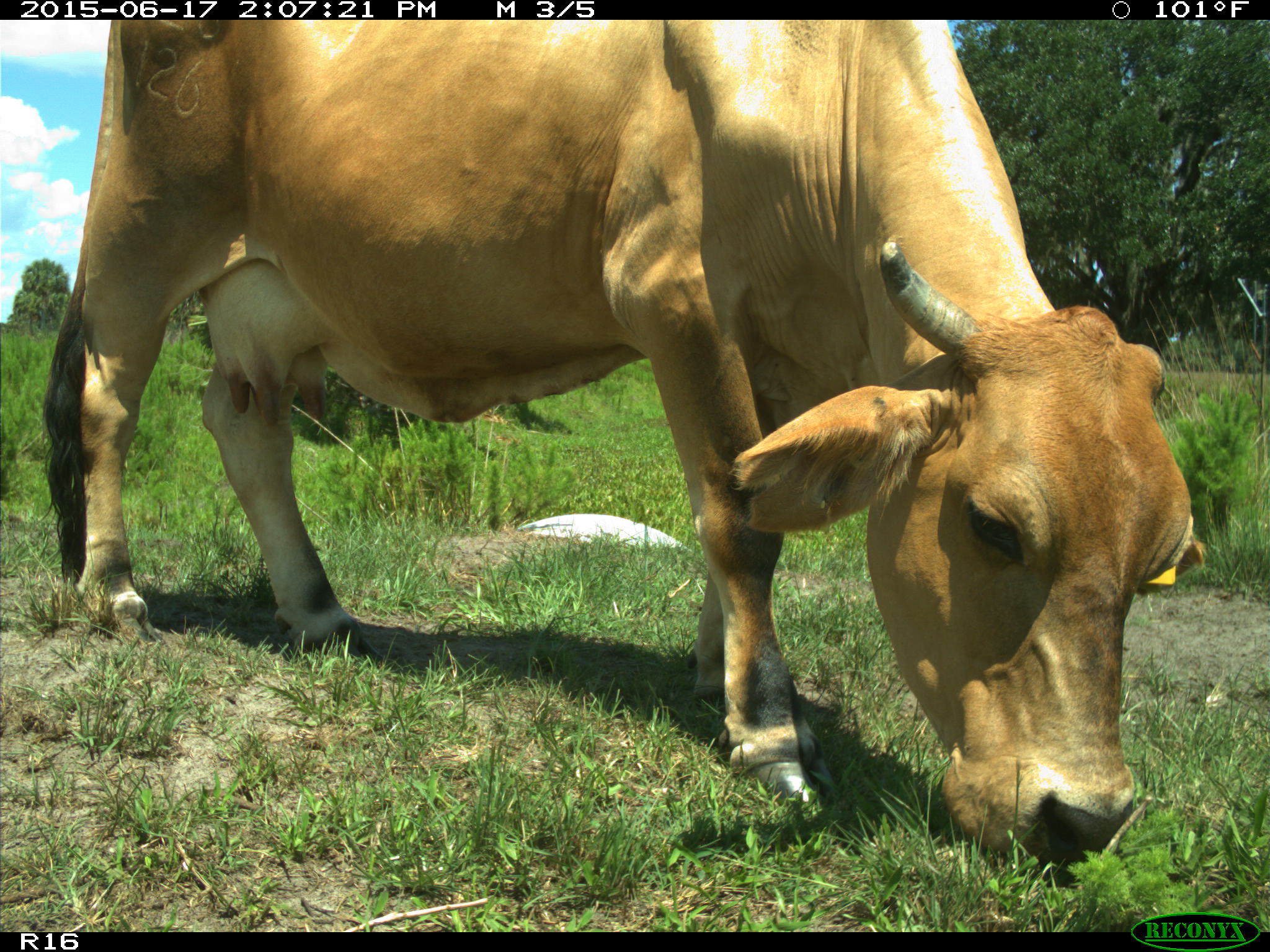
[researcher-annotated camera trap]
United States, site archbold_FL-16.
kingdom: Animalia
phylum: Chordata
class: Mammalia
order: Artiodactyla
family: Bovidae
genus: Bos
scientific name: Bos taurus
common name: domestic cow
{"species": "Bos taurus (domestic cow)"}